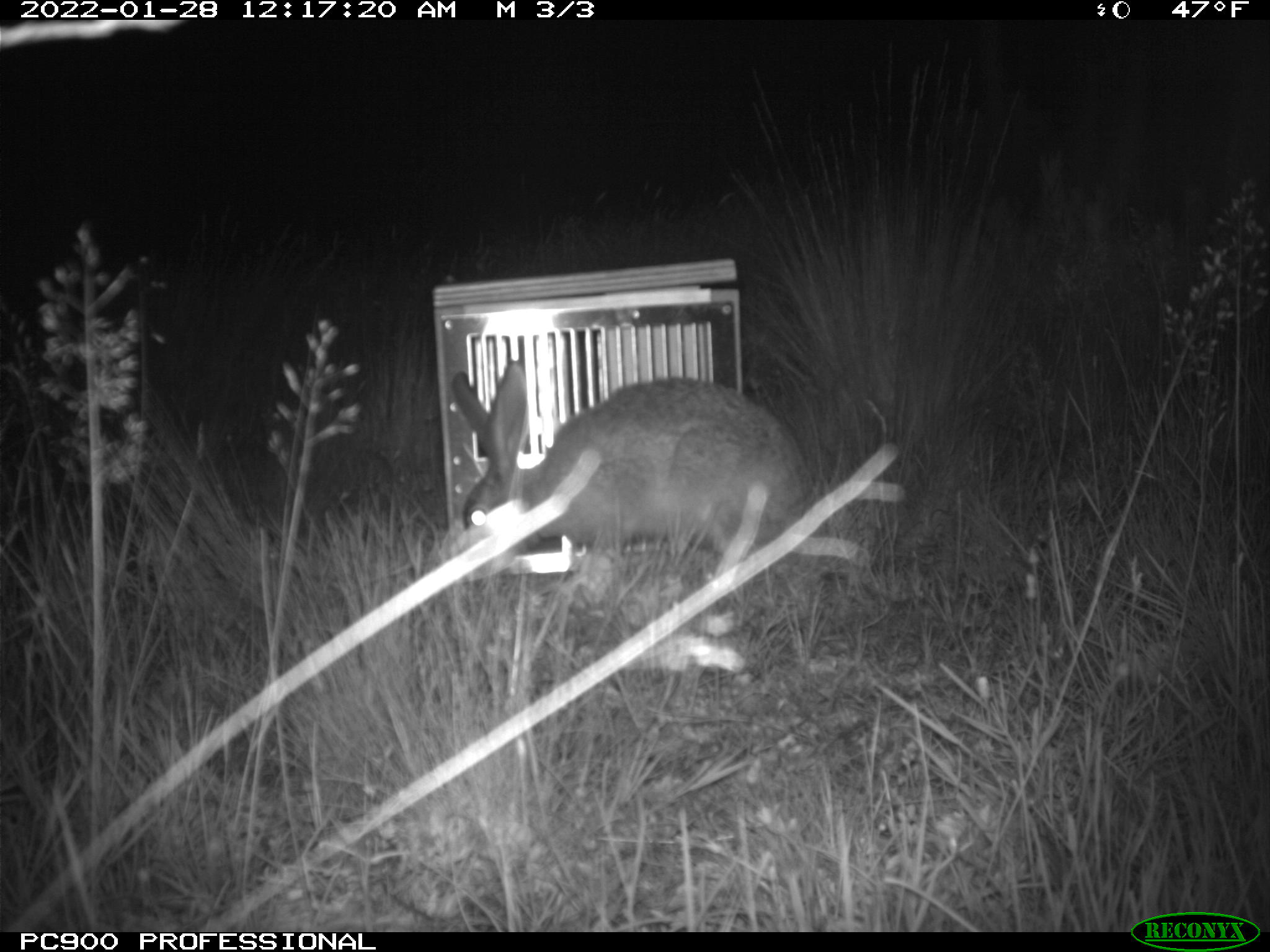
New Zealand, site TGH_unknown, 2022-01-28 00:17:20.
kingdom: Animalia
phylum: Chordata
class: Mammalia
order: Lagomorpha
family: Leporidae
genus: Lepus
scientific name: Lepus europaeus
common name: brown hare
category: hare